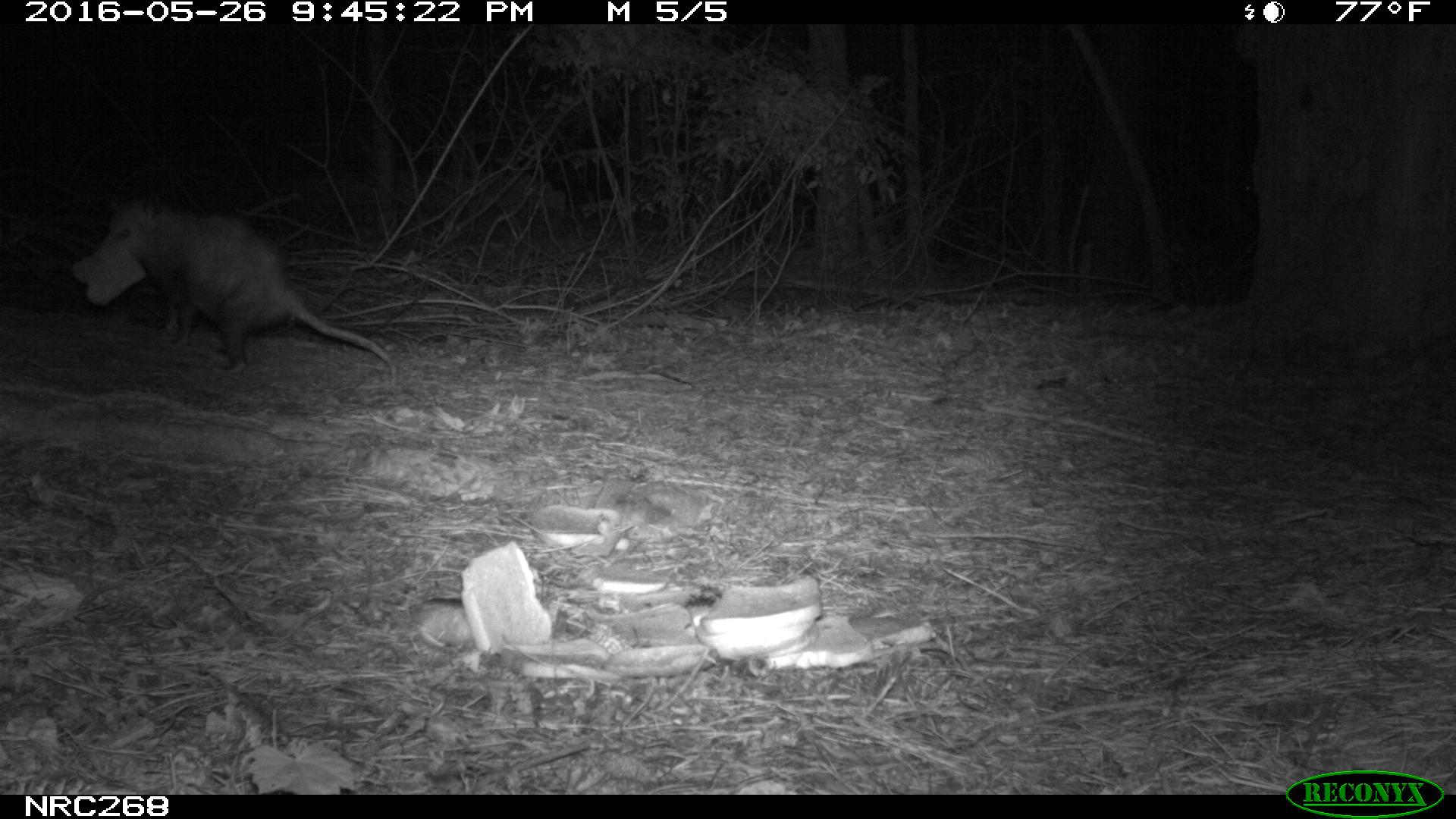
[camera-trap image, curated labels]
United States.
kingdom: Animalia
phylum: Chordata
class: Mammalia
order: Didelphimorphia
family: Didelphidae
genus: Didelphis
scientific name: Didelphis virginiana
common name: virginia opossum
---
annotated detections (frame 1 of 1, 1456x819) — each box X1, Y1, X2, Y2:
Virginia Opossum: 76, 194, 403, 380